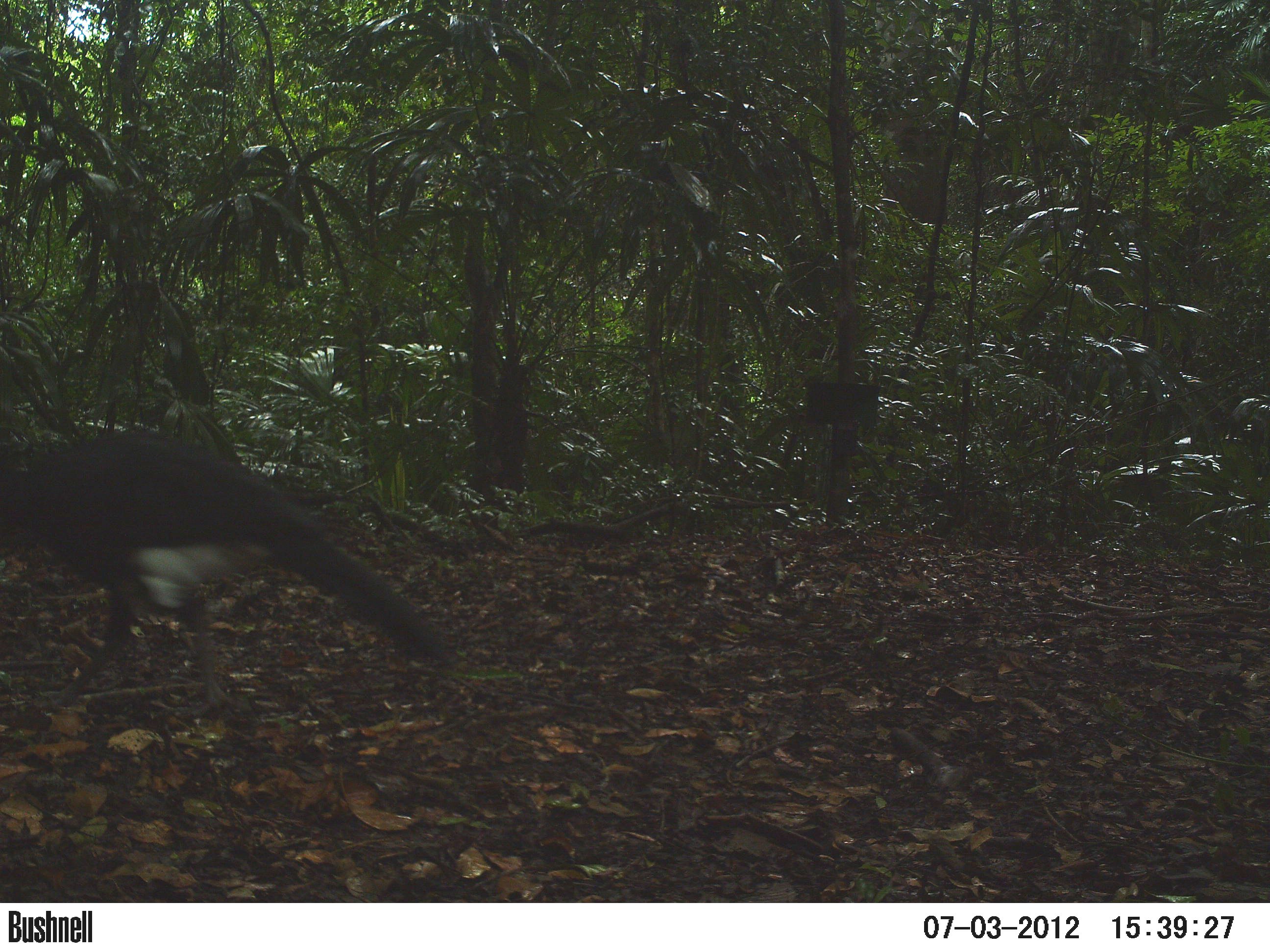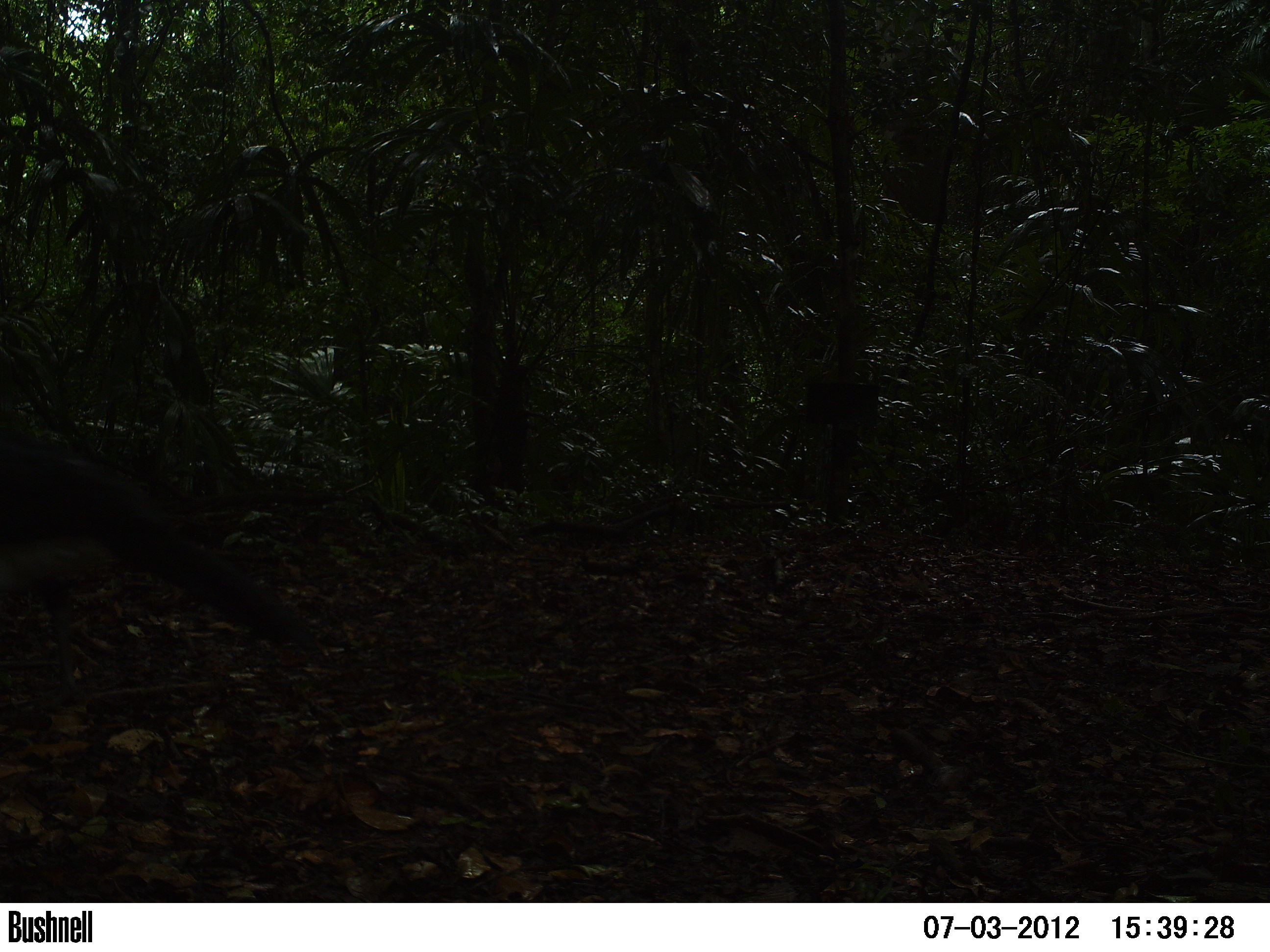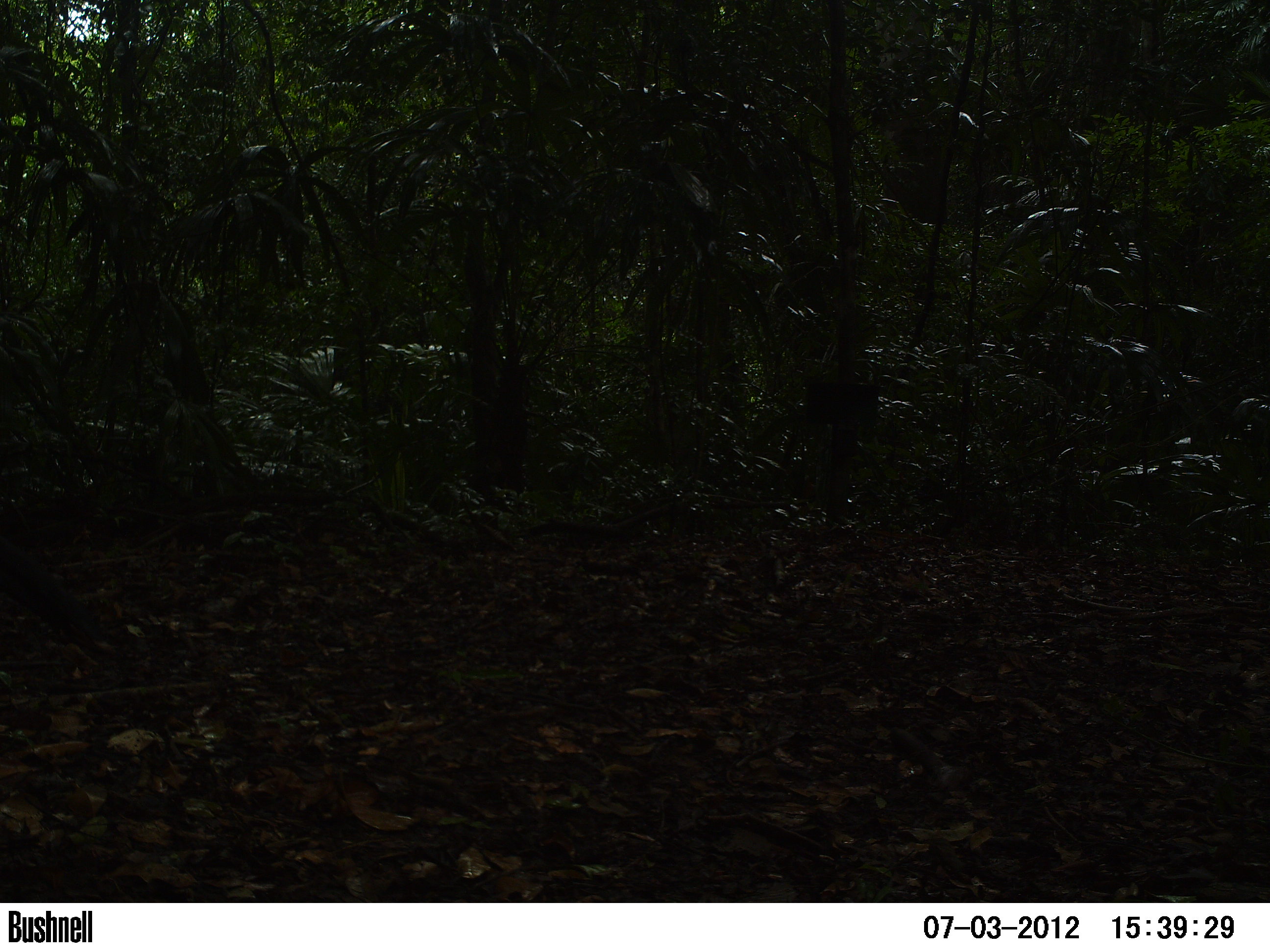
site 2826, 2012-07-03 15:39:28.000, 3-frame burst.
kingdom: Animalia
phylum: Chordata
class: Aves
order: Galliformes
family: Cracidae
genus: Crax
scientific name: Crax rubra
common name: great curassow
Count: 1.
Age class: adult.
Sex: male.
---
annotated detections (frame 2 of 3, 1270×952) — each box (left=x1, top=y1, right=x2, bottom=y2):
crax rubra: (left=0, top=431, right=317, bottom=714)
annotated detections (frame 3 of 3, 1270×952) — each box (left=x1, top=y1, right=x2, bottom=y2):
crax rubra: (left=0, top=537, right=105, bottom=655)